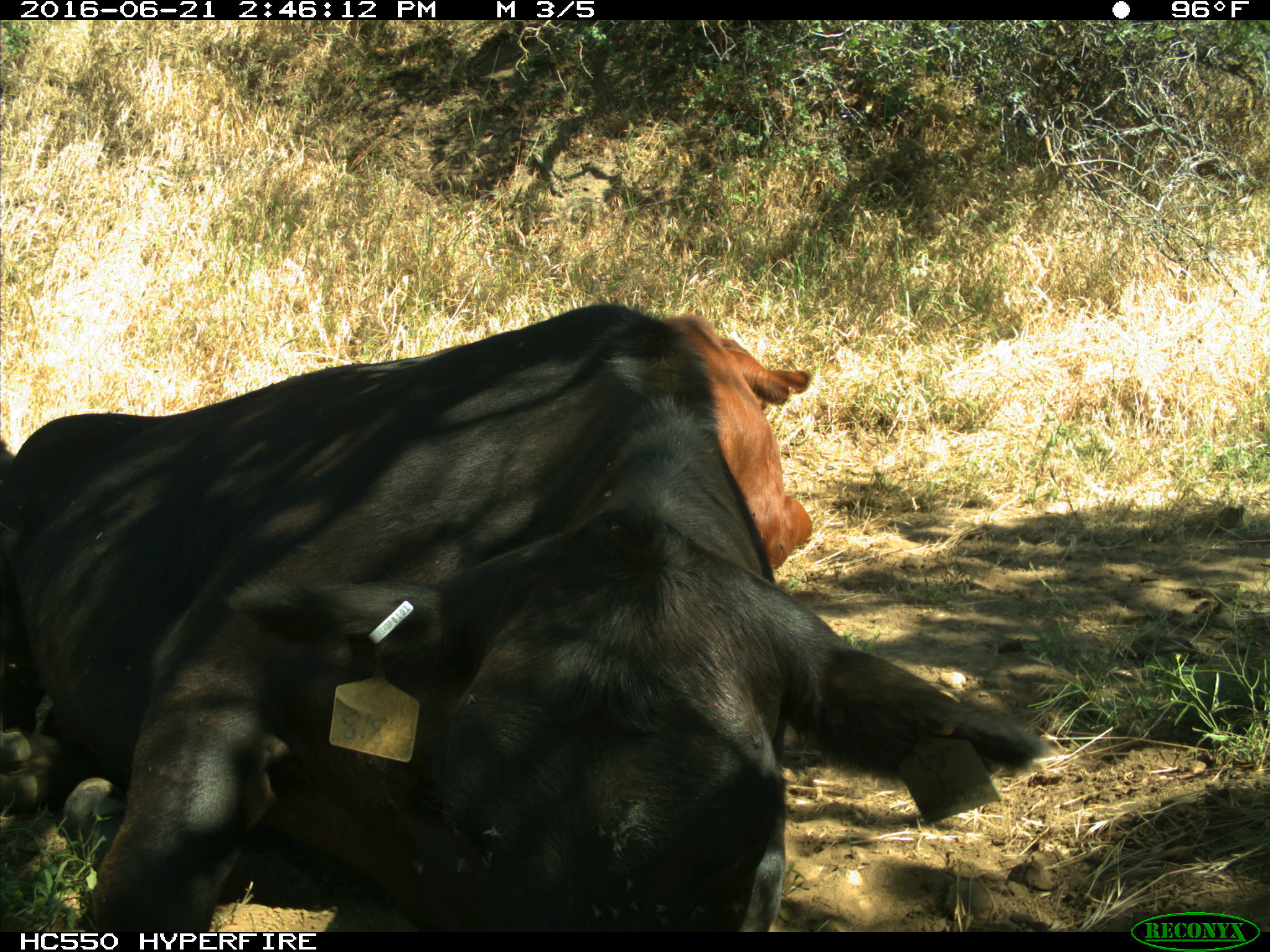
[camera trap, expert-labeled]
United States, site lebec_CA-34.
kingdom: Animalia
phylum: Chordata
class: Mammalia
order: Artiodactyla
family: Bovidae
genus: Bos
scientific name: Bos taurus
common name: domestic cow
Bos taurus (domestic cow).